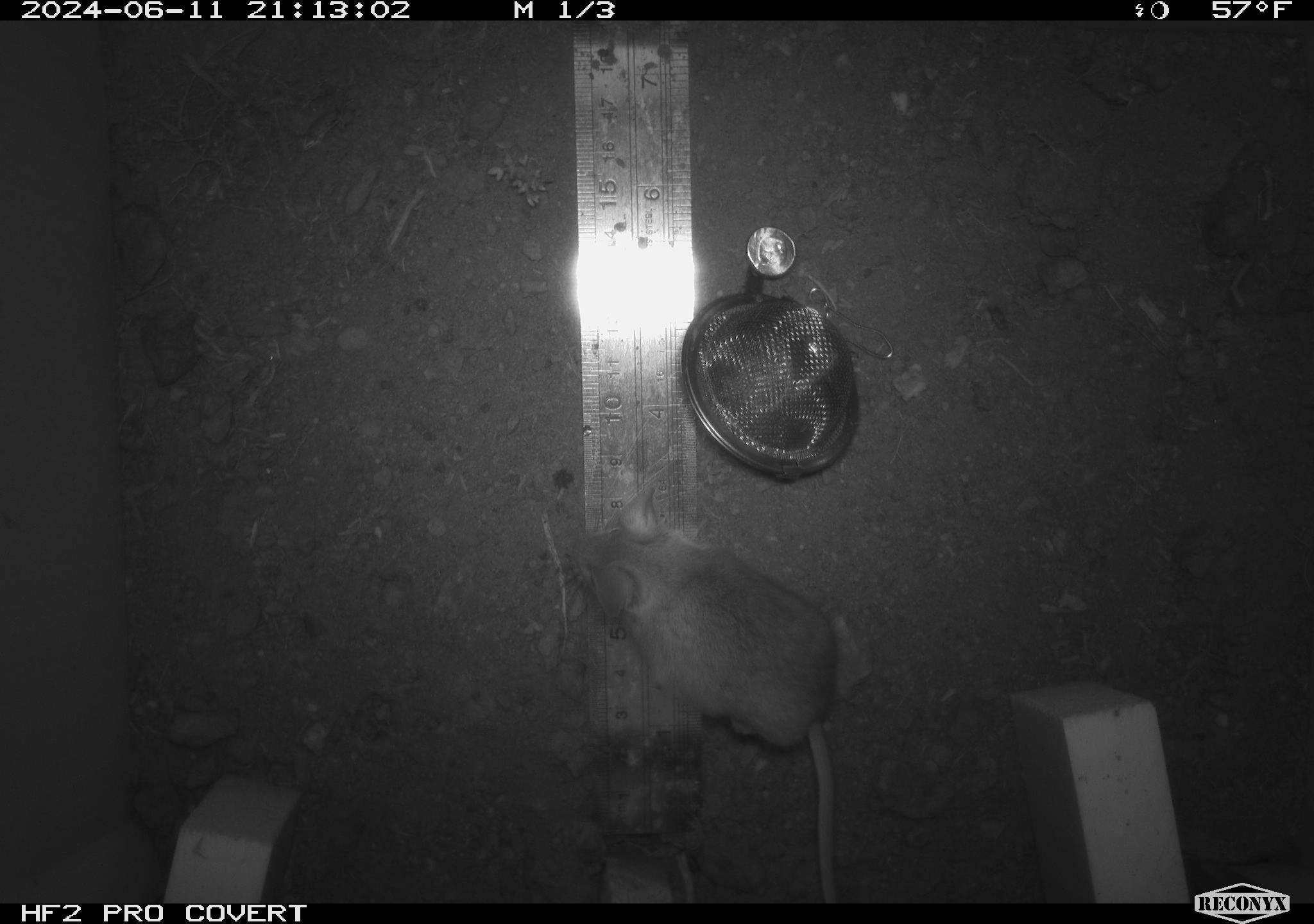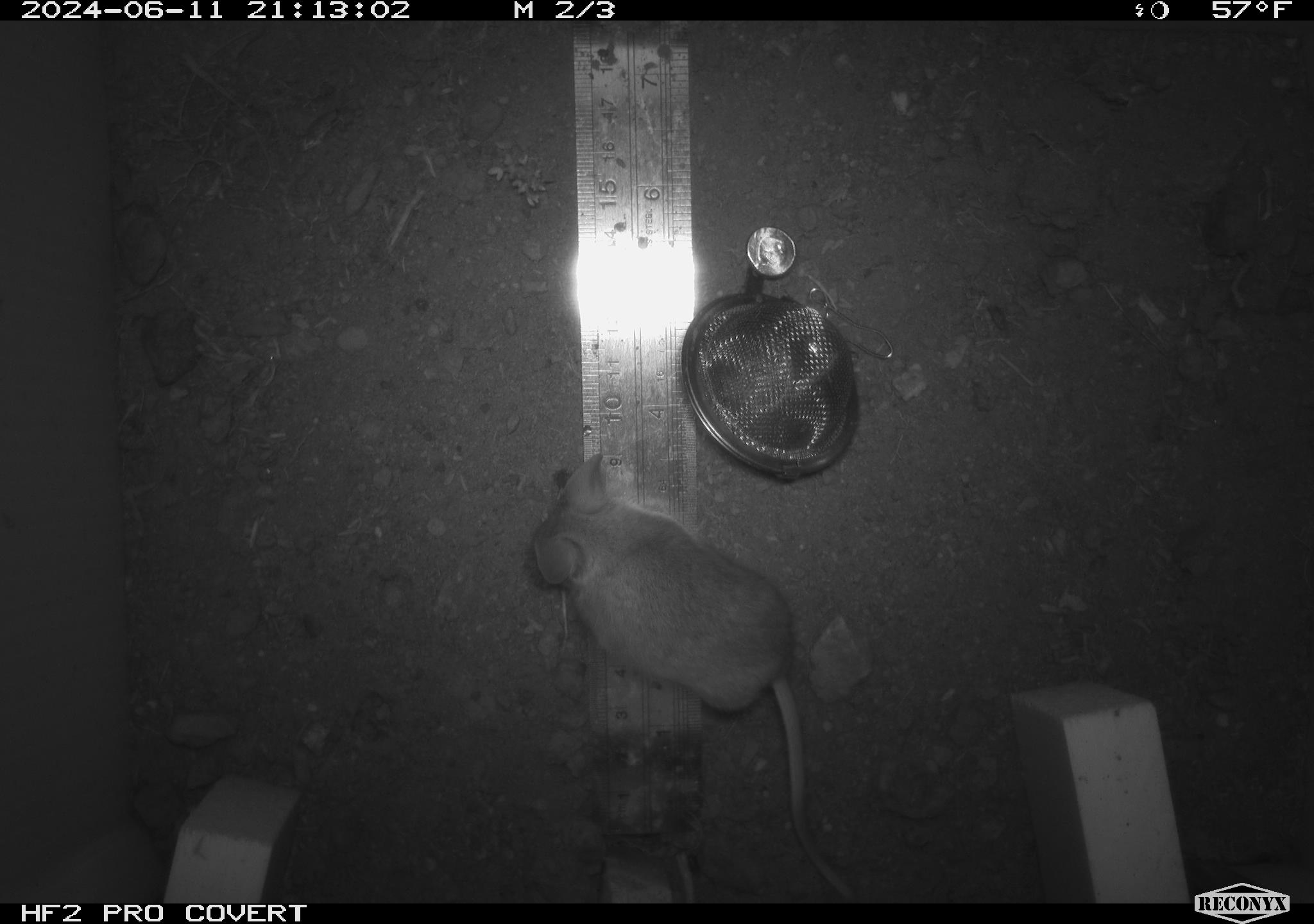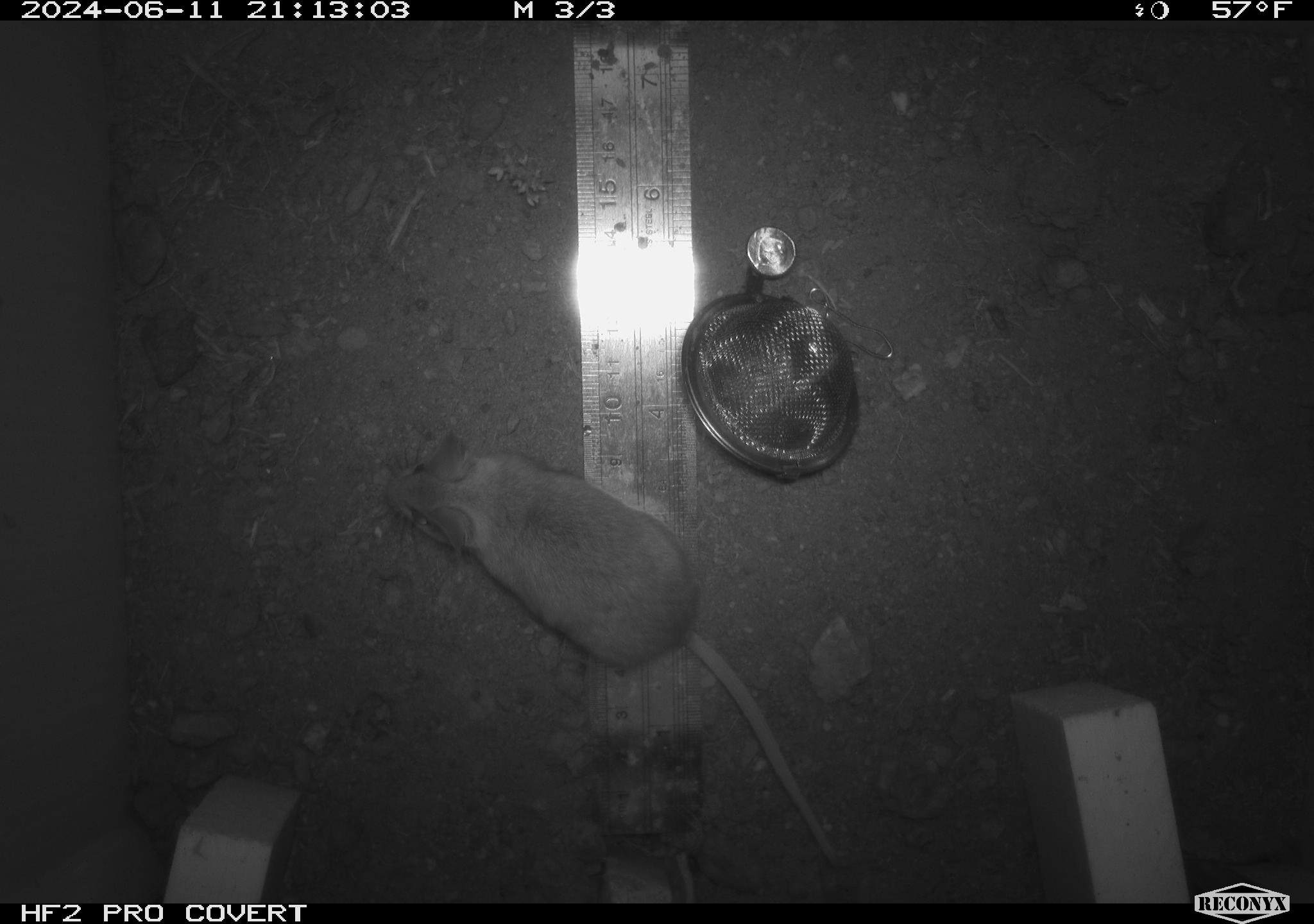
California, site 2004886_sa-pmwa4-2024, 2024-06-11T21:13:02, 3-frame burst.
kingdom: Animalia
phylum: Chordata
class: Mammalia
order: Rodentia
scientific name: Rodentia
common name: mouse species